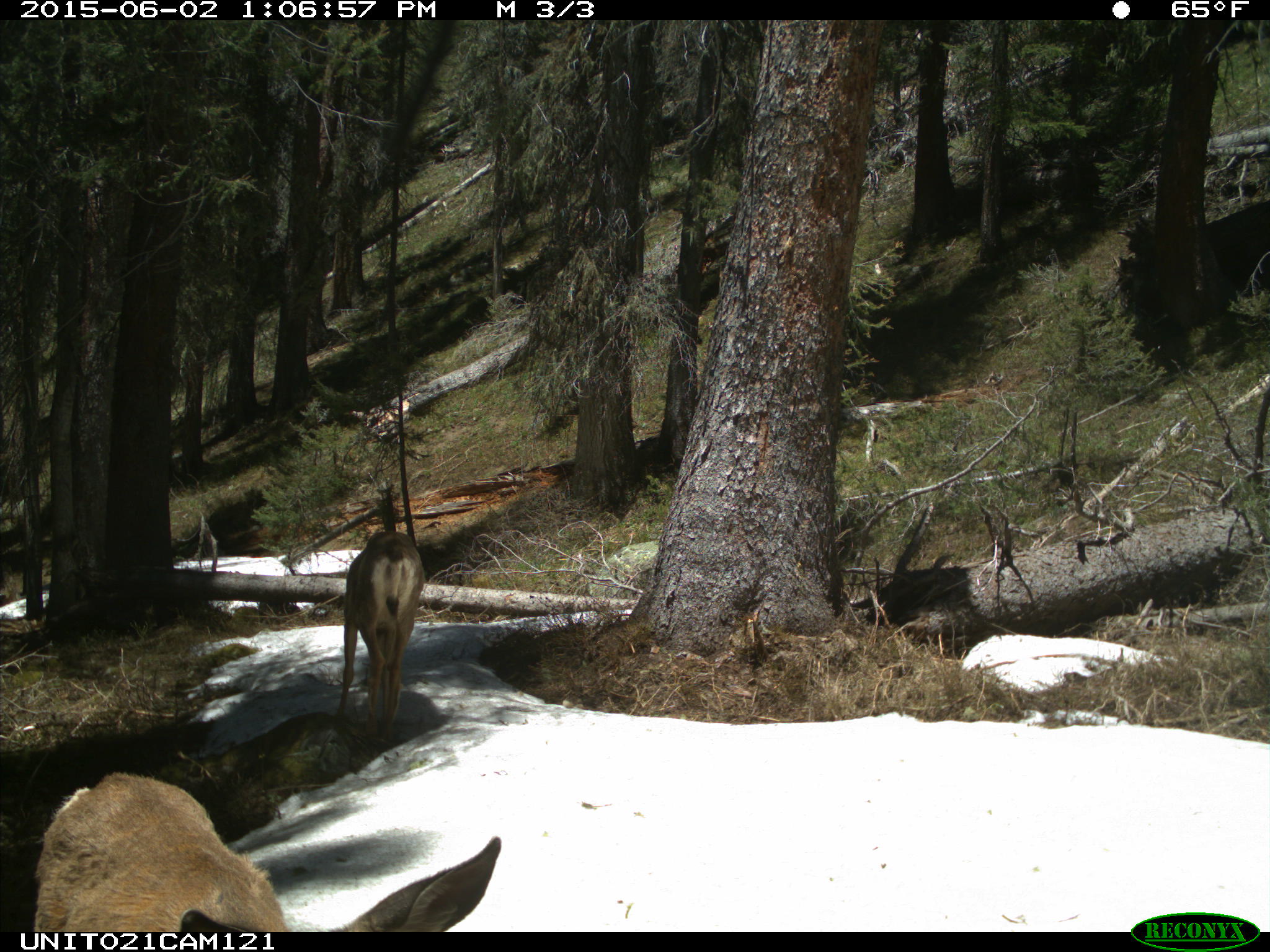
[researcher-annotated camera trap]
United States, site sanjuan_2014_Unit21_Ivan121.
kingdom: Animalia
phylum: Chordata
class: Mammalia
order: Artiodactyla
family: Cervidae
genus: Odocoileus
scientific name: Odocoileus hemionus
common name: mule deer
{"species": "Odocoileus hemionus (mule deer)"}